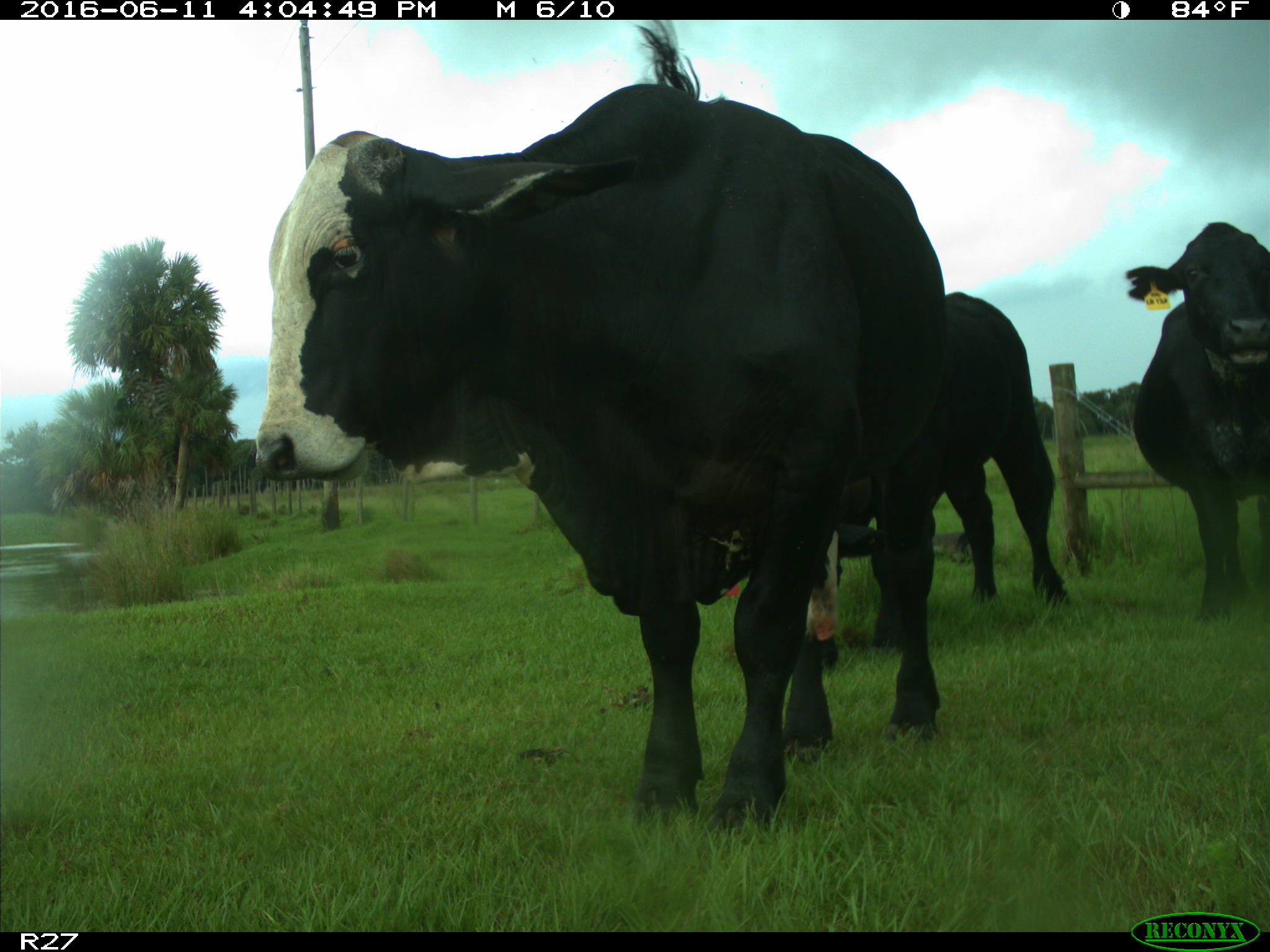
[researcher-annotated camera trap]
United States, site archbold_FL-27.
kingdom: Animalia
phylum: Chordata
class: Mammalia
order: Artiodactyla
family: Bovidae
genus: Bos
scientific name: Bos taurus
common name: domestic cow